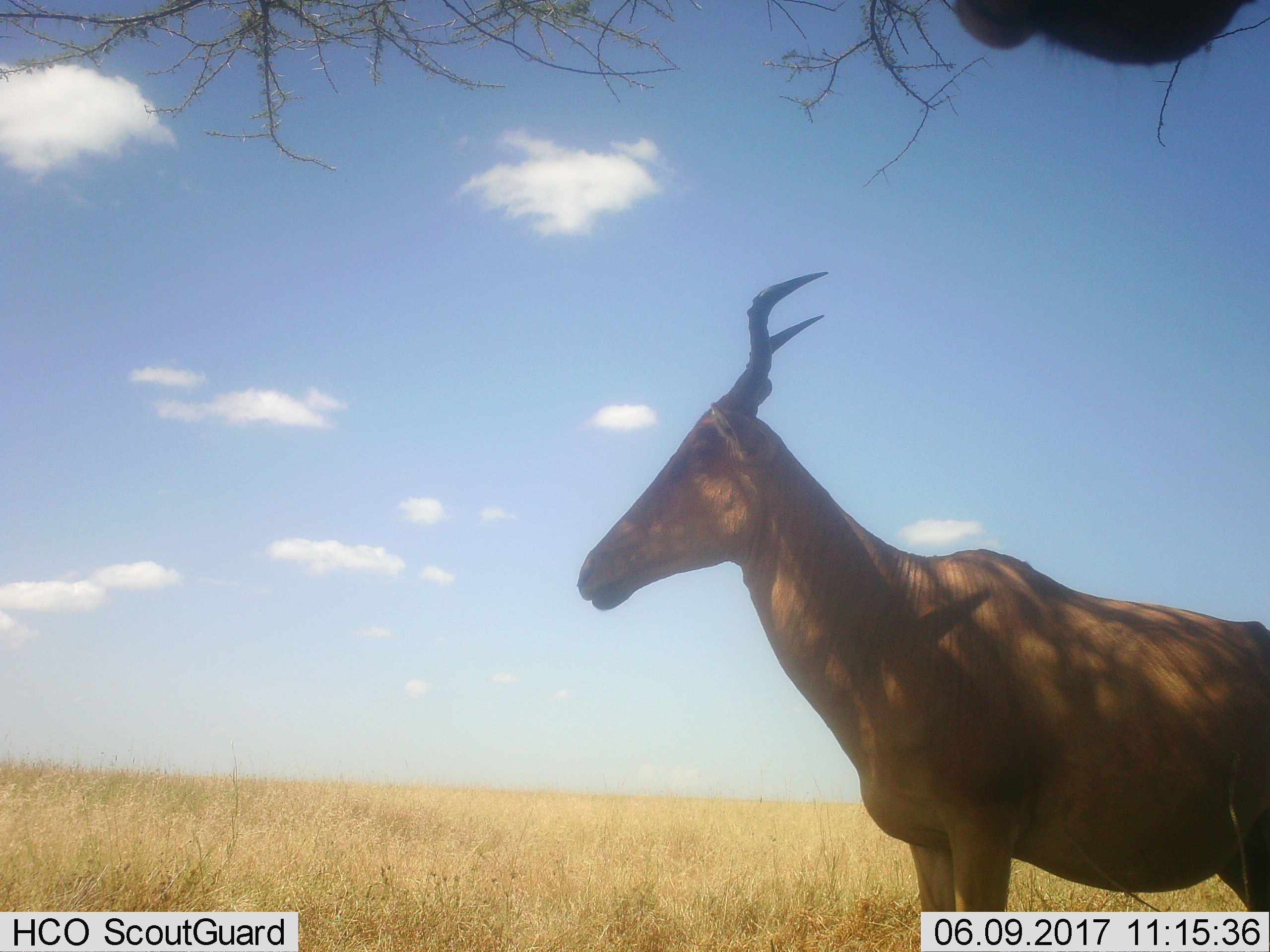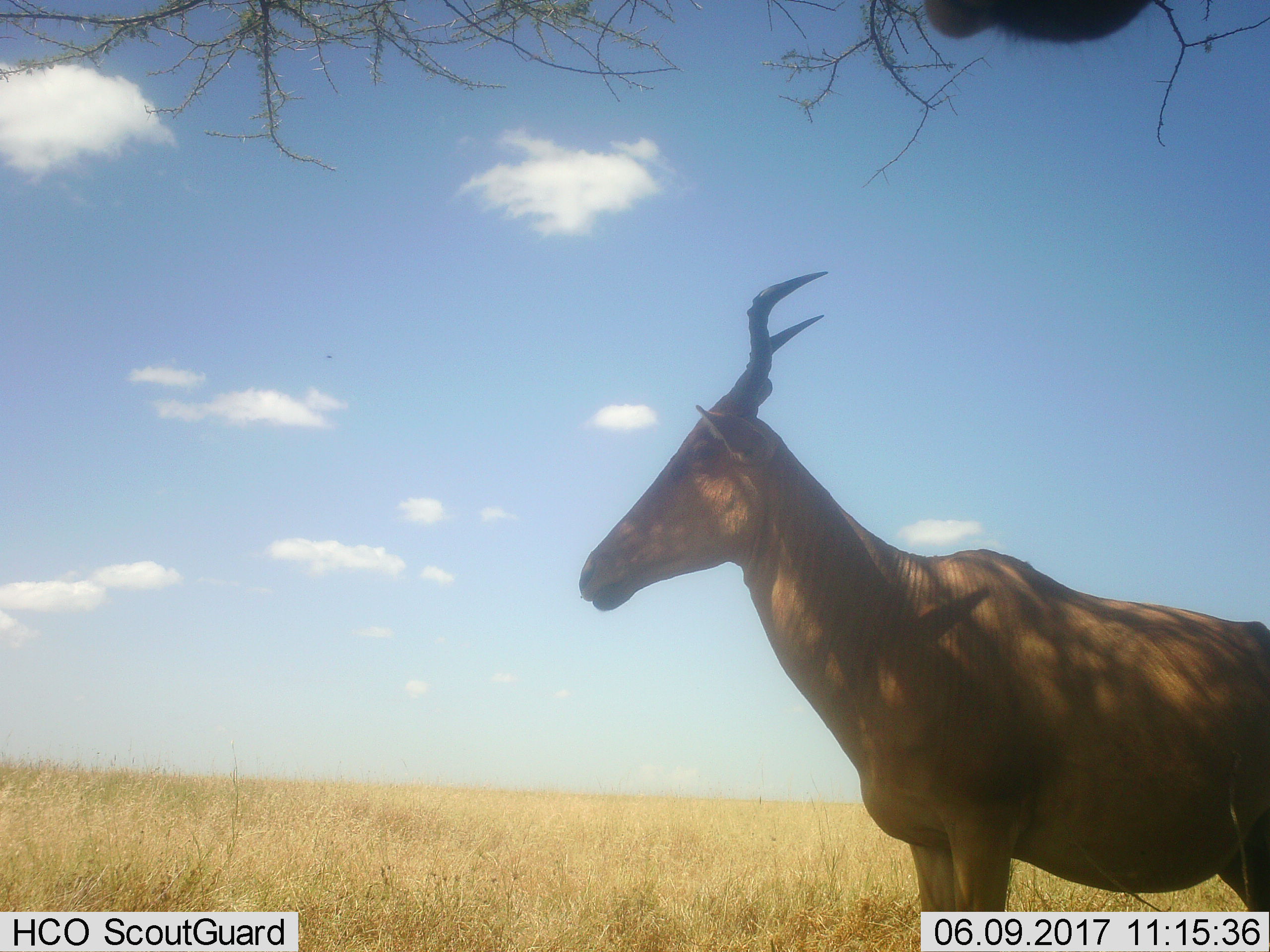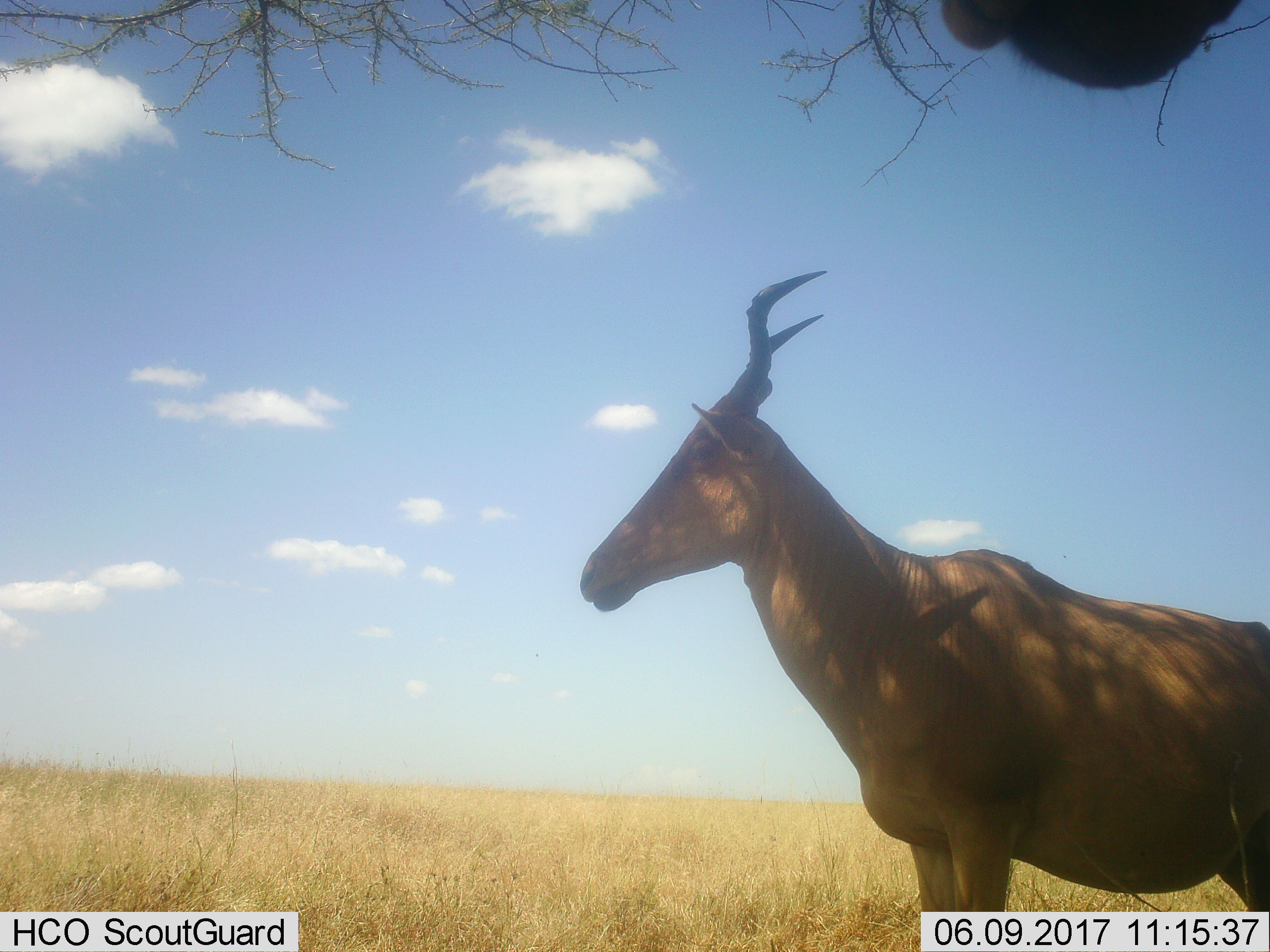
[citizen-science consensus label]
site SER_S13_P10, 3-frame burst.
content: unidentified animal